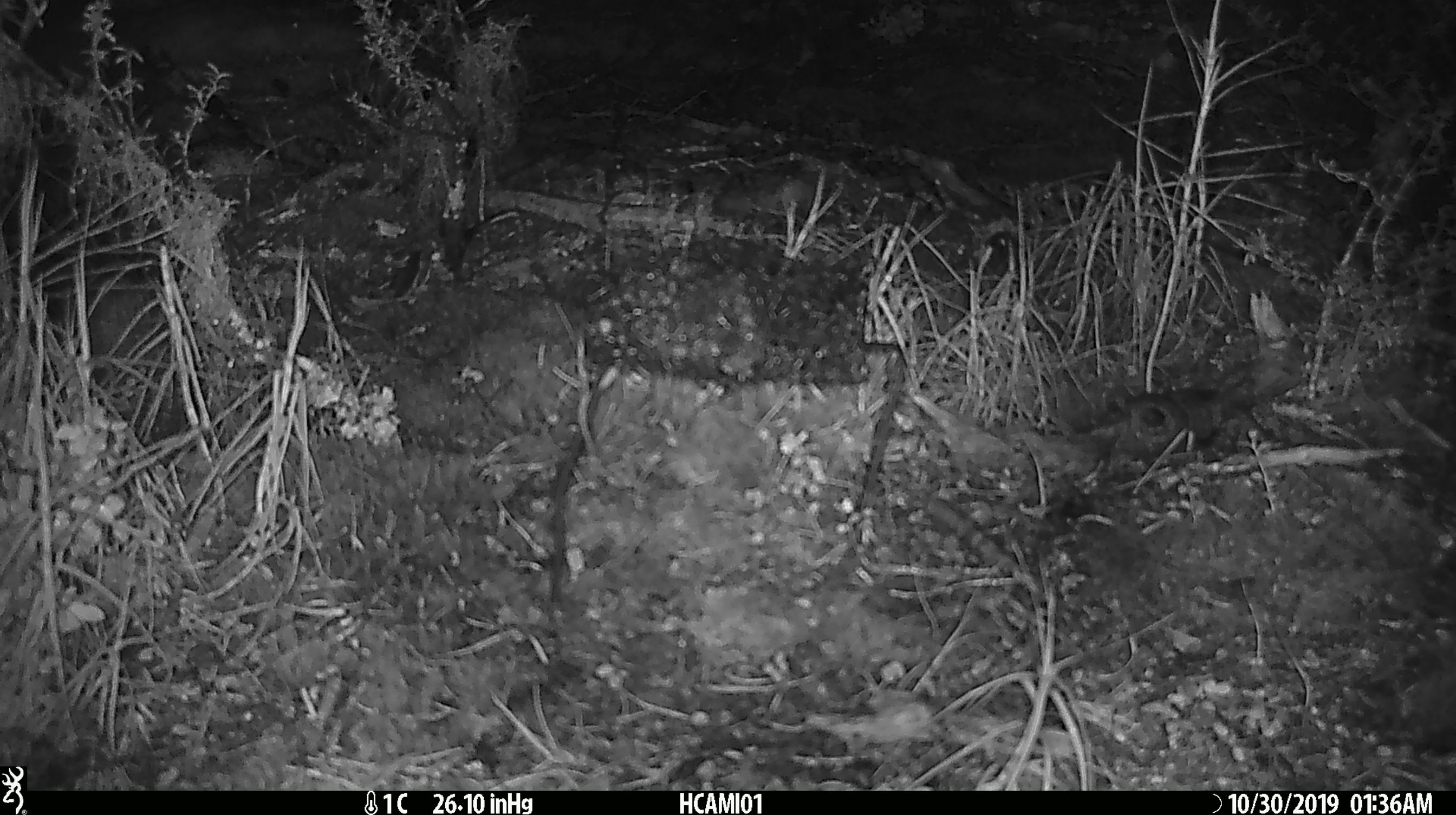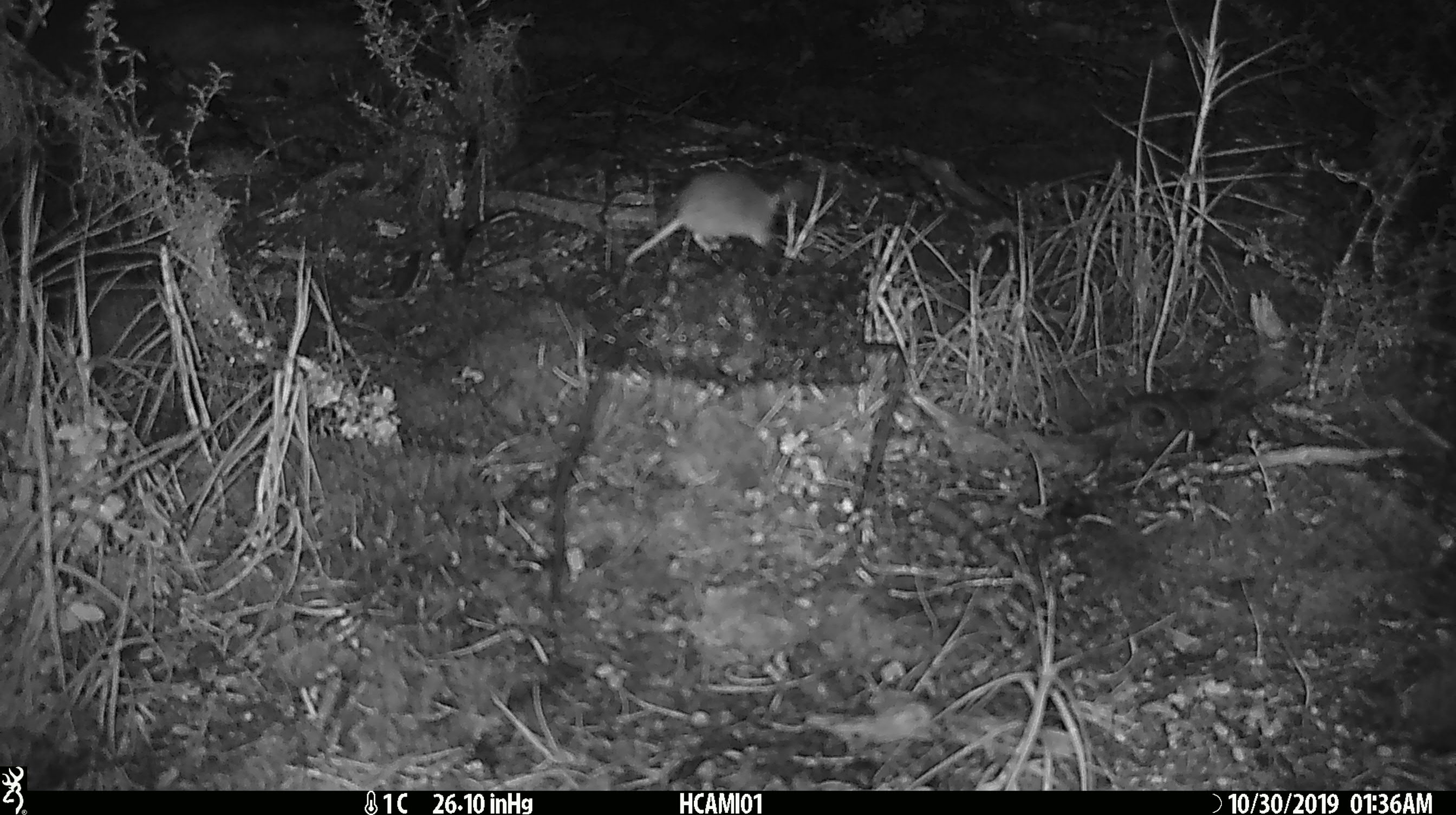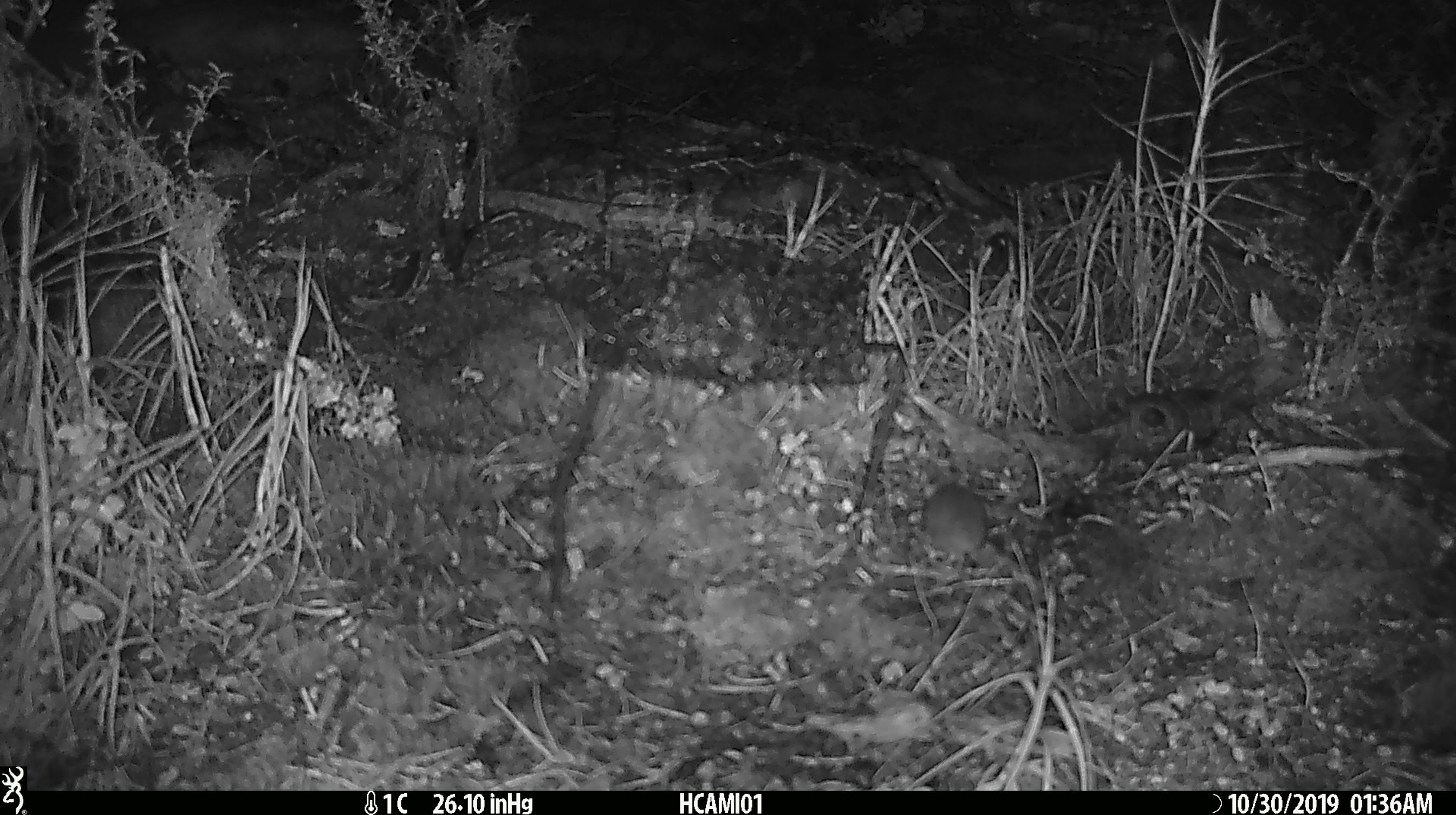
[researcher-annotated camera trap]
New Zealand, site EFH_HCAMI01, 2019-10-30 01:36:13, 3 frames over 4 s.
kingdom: Animalia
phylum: Chordata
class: Mammalia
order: Rodentia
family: Muridae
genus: Mus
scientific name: Mus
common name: mouse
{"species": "mouse (Mus)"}